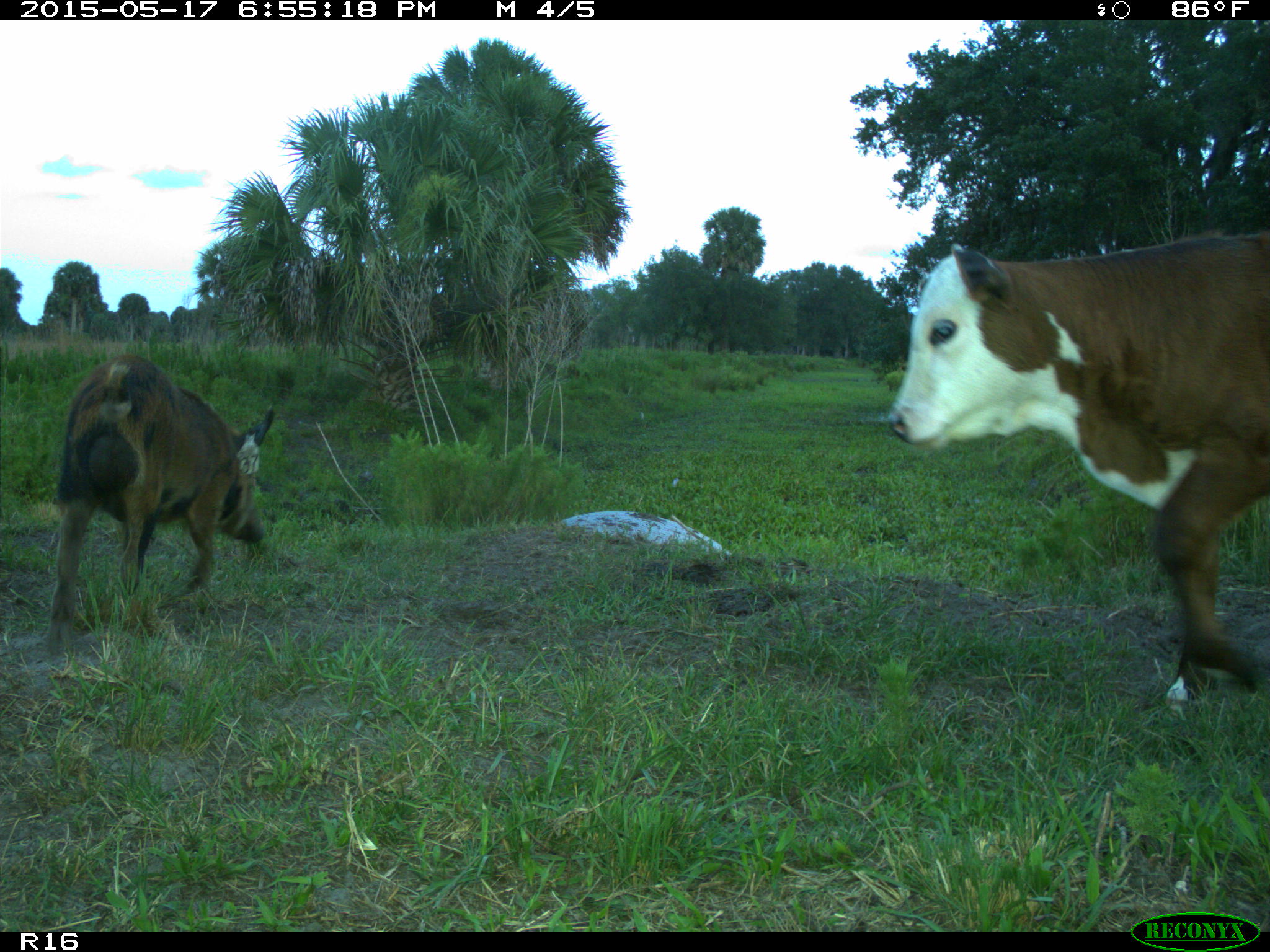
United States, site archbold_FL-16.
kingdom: Animalia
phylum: Chordata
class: Mammalia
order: Artiodactyla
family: Suidae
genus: Sus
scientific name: Sus scrofa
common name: wild boar